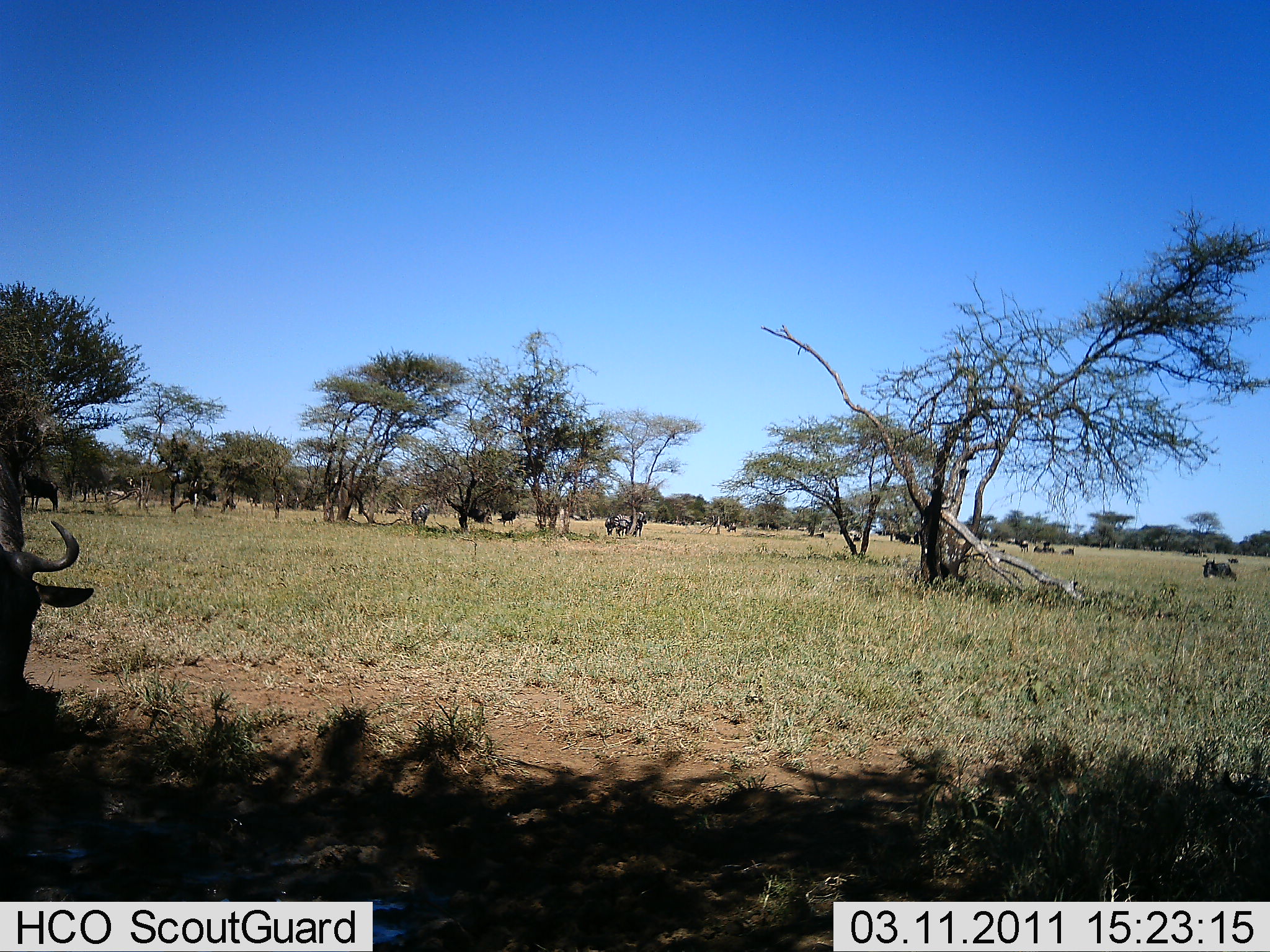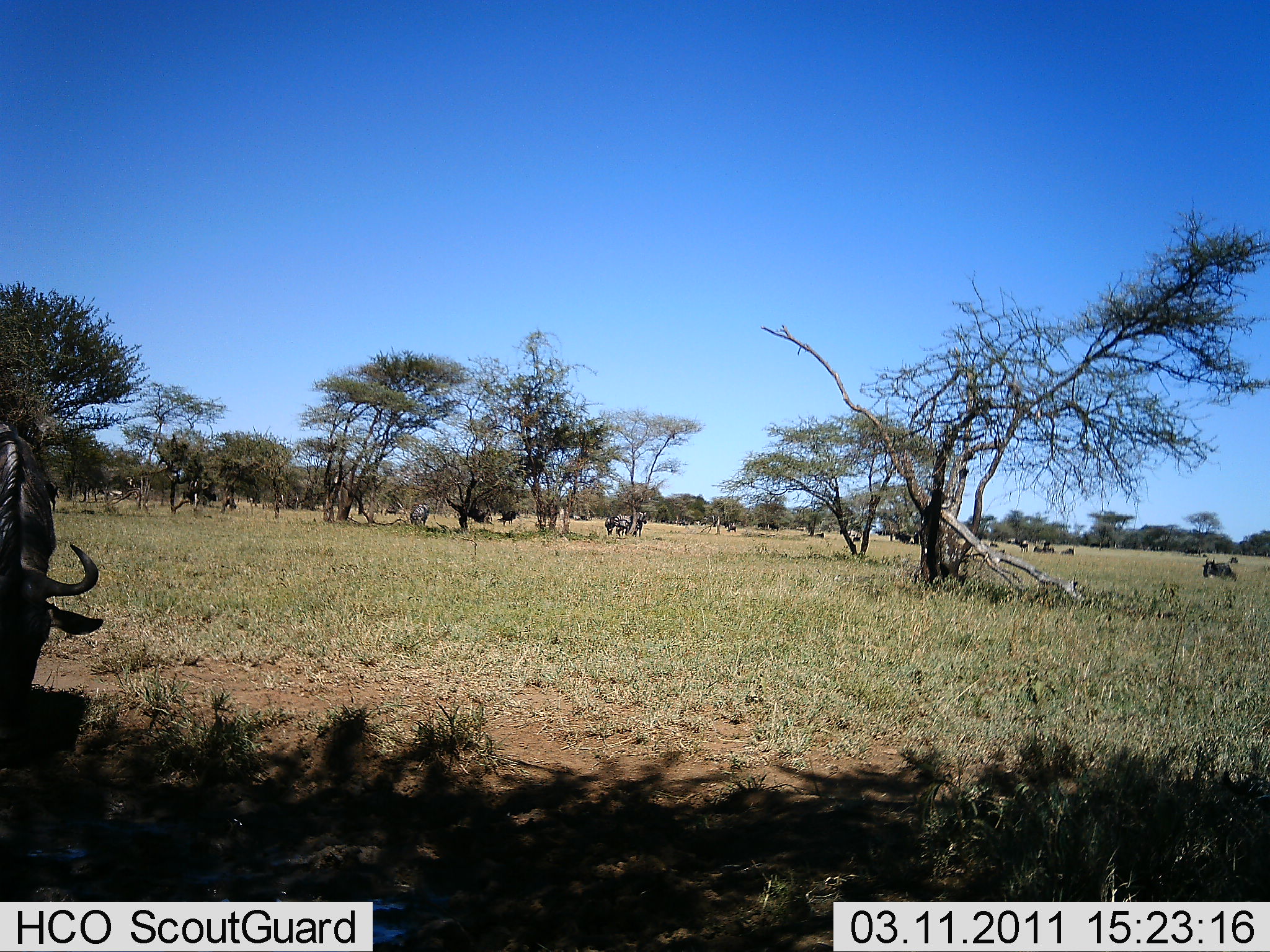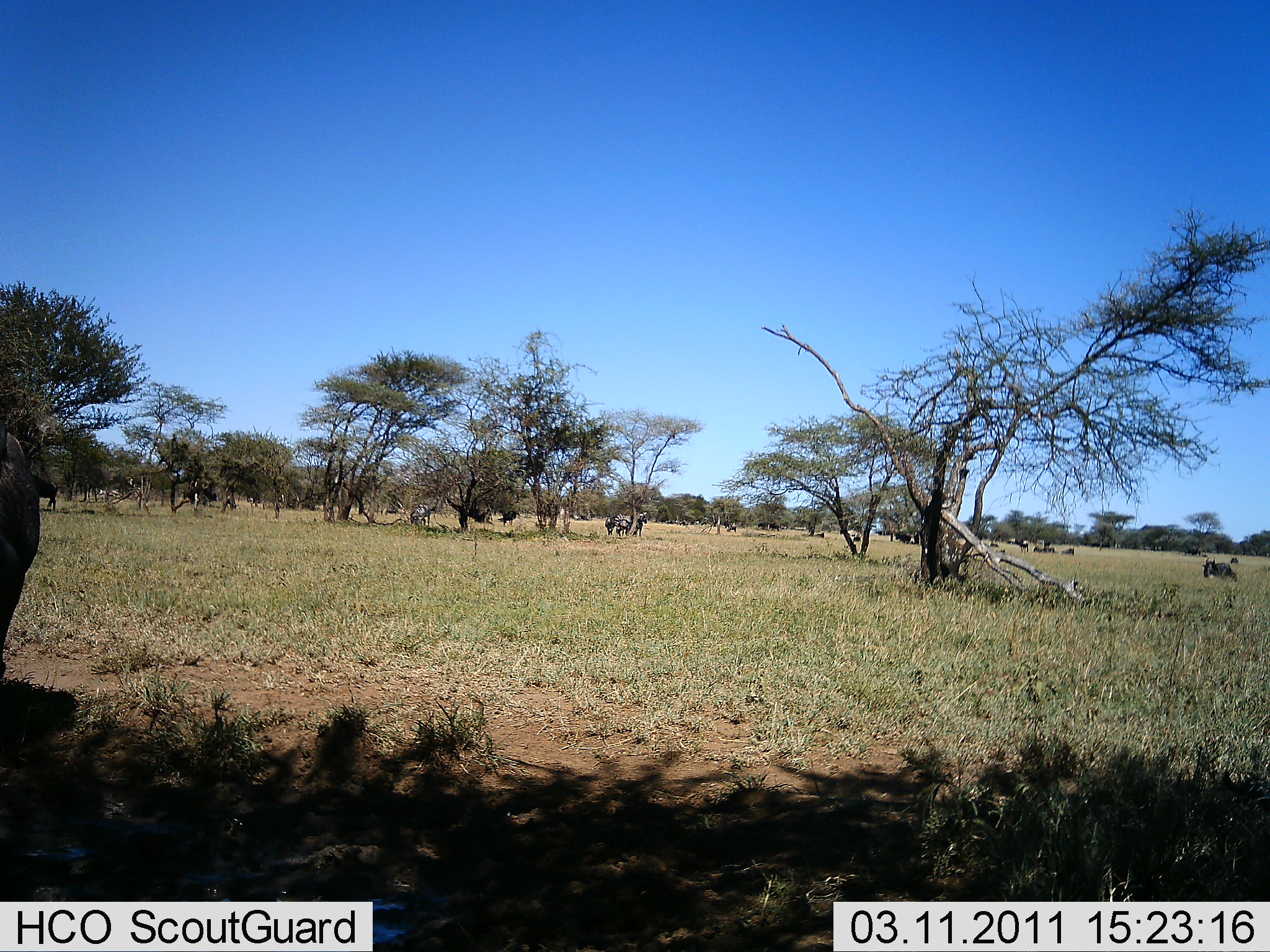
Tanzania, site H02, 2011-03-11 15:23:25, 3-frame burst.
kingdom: Animalia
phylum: Chordata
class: Mammalia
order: Artiodactyla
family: Bovidae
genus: Connochaetes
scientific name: Connochaetes taurinus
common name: blue wildebeest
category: wildebeest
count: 6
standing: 50%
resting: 14%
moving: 7%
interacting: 0%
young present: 0%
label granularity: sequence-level